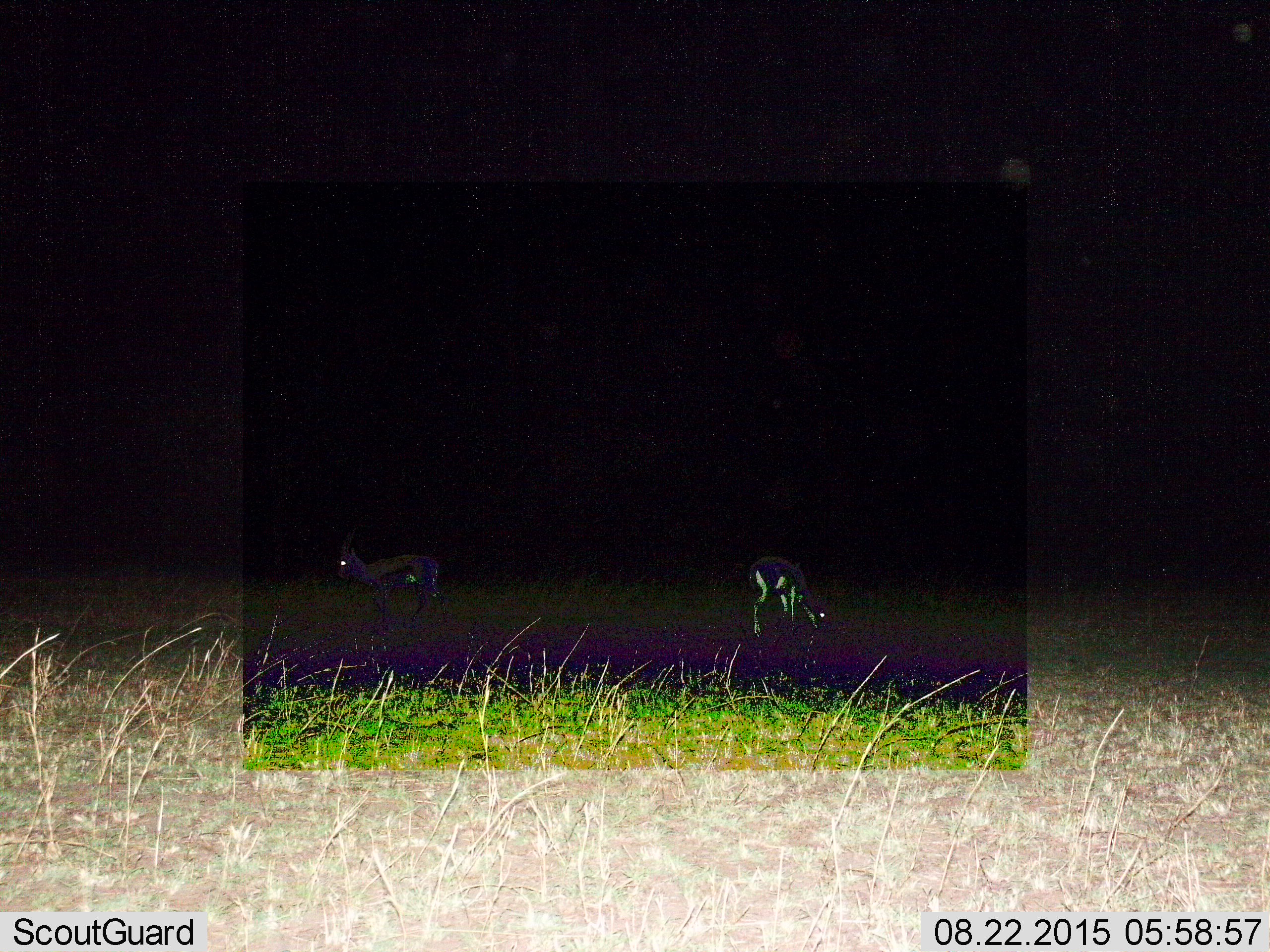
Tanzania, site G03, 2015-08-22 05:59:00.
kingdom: Animalia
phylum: Chordata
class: Mammalia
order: Artiodactyla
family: Bovidae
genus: Eudorcas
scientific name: Eudorcas thomsonii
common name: thomson's gazelle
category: gazellethomsons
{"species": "gazellethomsons (thomson's gazelle) (Eudorcas thomsonii)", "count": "2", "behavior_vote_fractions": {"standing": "62%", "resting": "0%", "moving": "8%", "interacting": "0%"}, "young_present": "0%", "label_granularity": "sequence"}